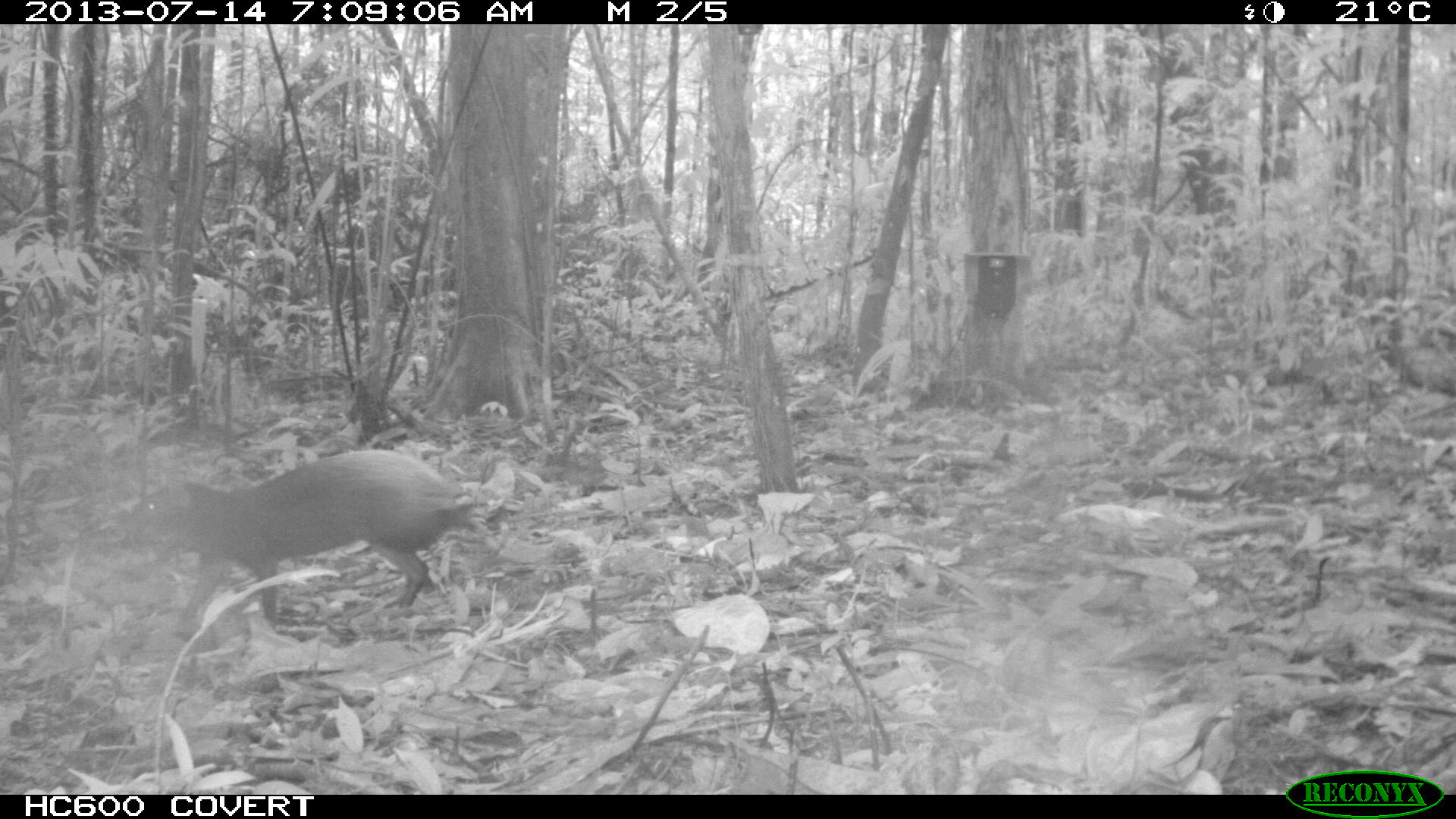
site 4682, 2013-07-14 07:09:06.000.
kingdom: Animalia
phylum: Chordata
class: Mammalia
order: Rodentia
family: Dasyproctidae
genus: Dasyprocta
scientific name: Dasyprocta leporina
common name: red-rumped agouti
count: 1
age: adult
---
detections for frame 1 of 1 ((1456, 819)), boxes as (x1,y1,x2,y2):
dasyprocta leporina: (120,443,471,641)